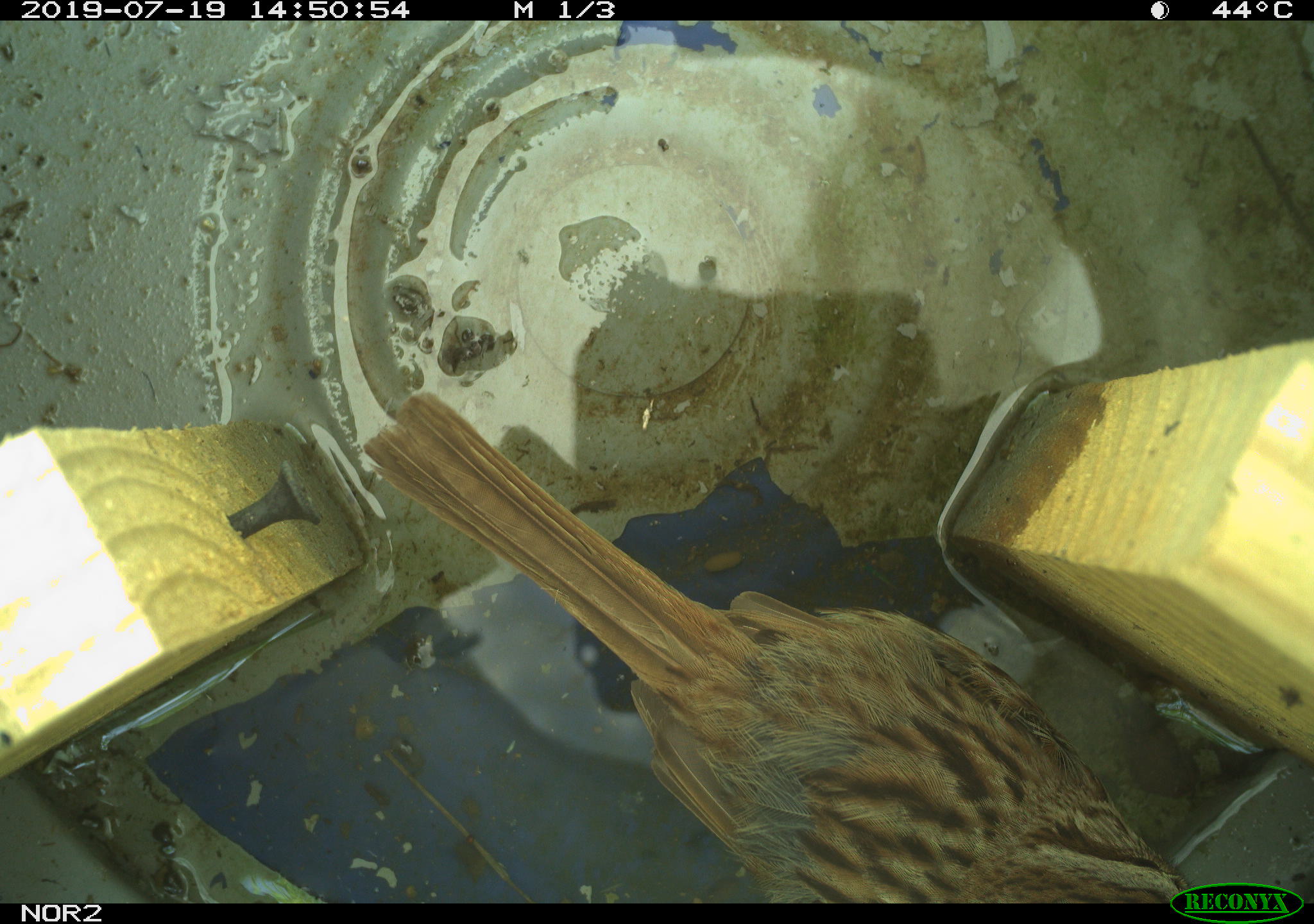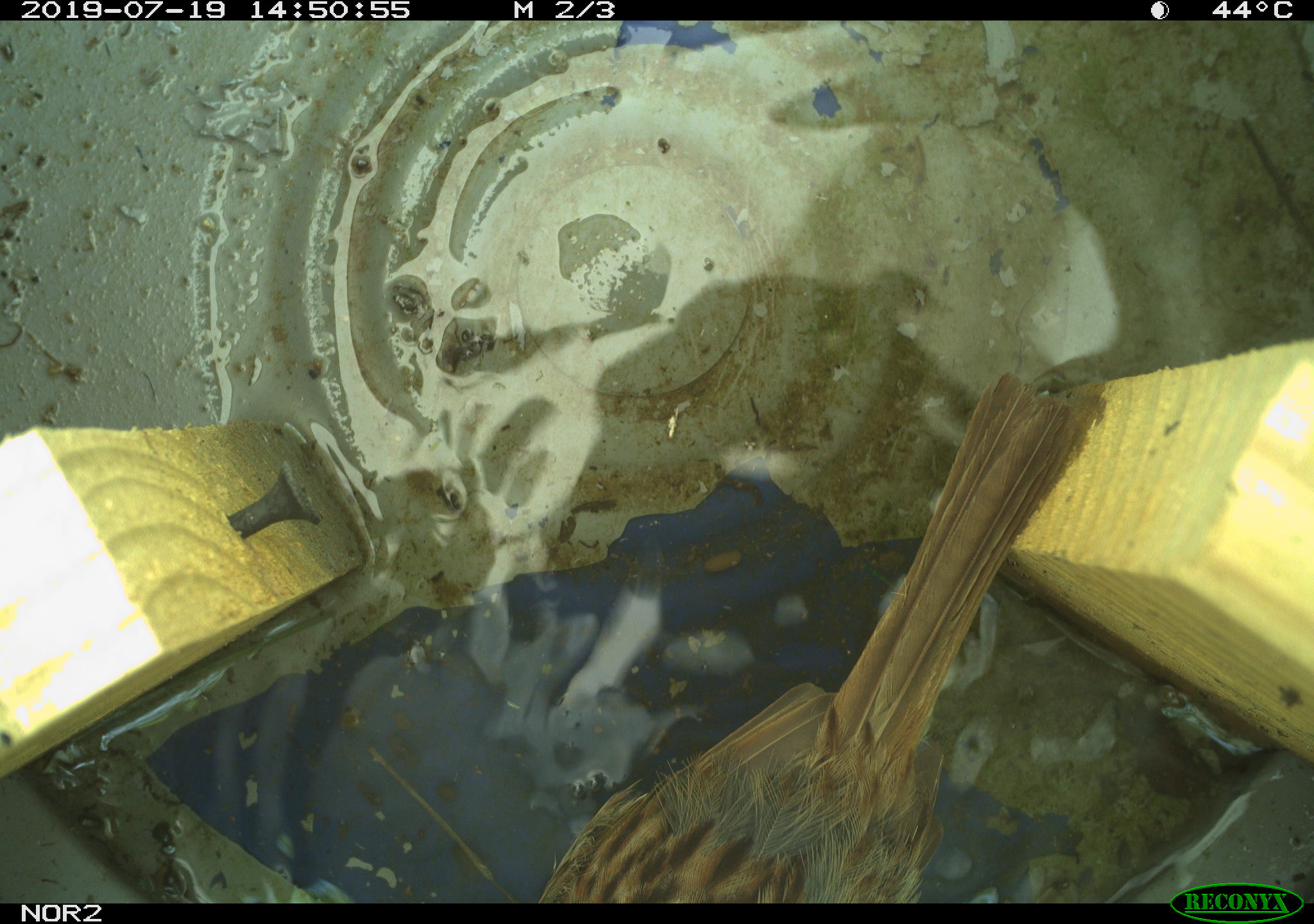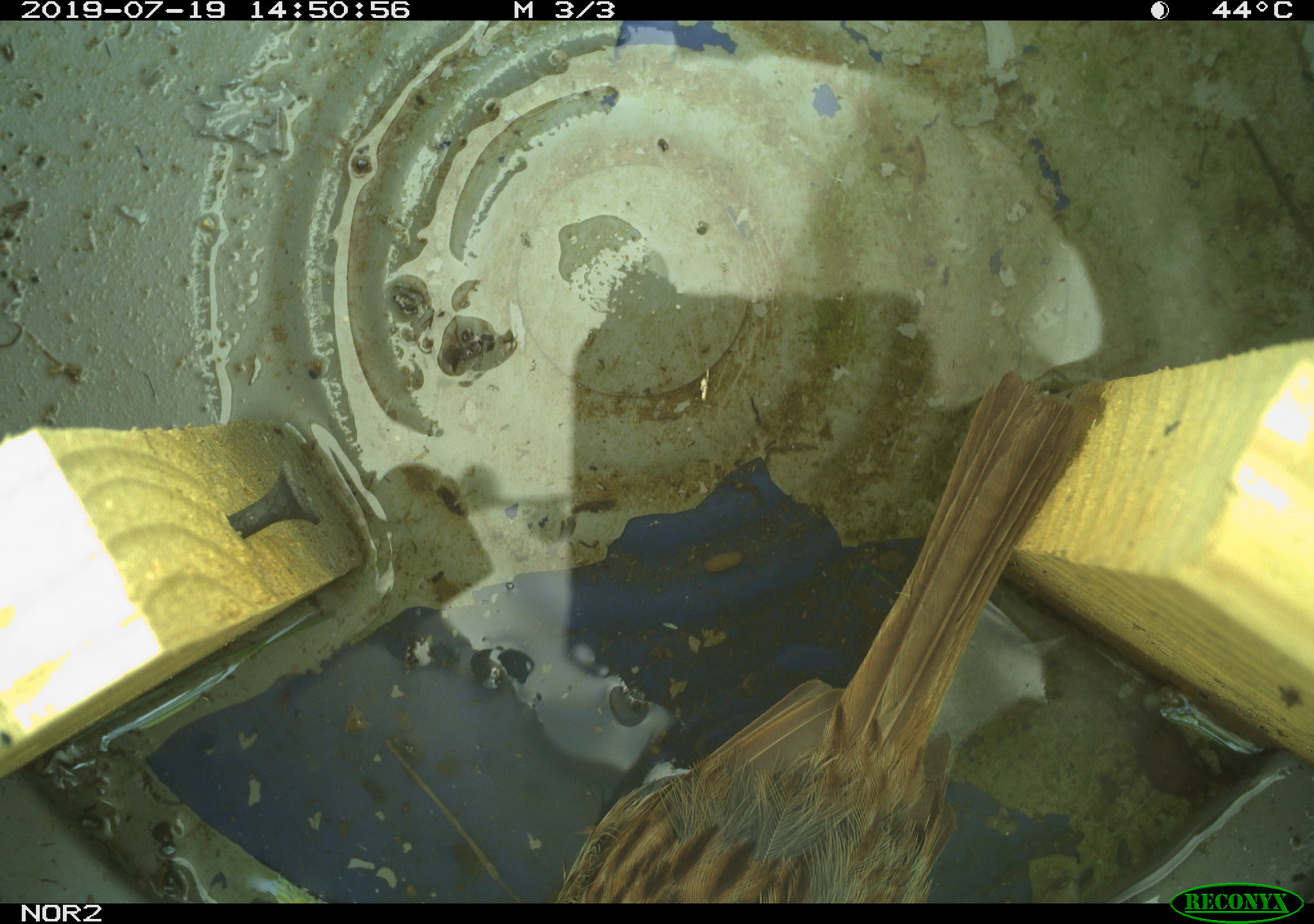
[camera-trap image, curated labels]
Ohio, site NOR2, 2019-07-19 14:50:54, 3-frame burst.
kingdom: Animalia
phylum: Chordata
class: Aves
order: Passeriformes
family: Passerellidae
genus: Melospiza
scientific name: Melospiza melodia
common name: song sparrow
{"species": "song sparrow (Melospiza melodia)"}